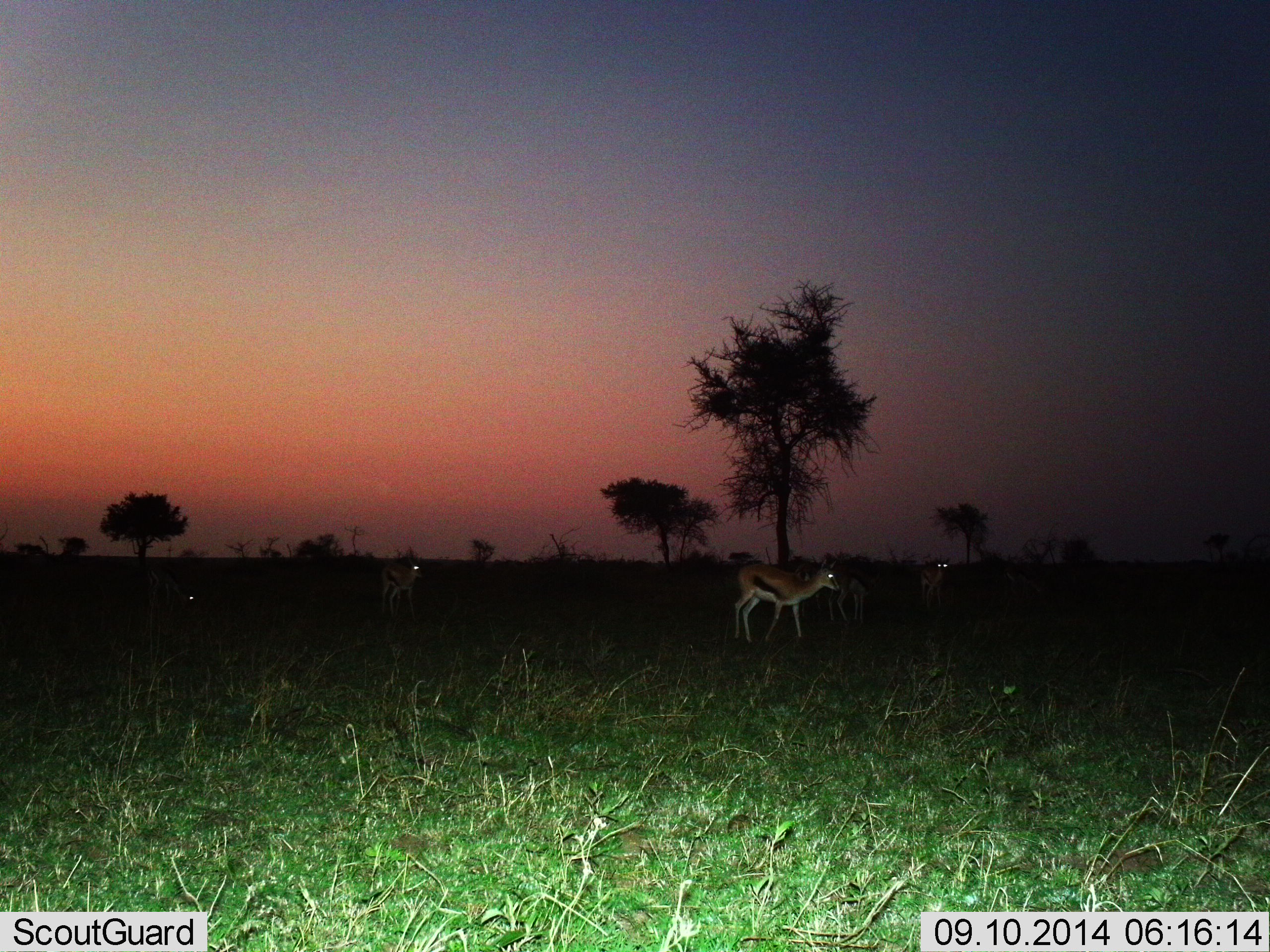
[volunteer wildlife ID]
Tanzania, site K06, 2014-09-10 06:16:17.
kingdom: Animalia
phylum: Chordata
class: Mammalia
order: Artiodactyla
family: Bovidae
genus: Eudorcas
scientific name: Eudorcas thomsonii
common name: thomson's gazelle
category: gazellethomsons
Gazellethomsons (thomson's gazelle) (Eudorcas thomsonii), count 5. Behavior (volunteer vote fractions): standing 90%, resting 0%, moving 30%, interacting 0%. Young present (vote fraction): 0%. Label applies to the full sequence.